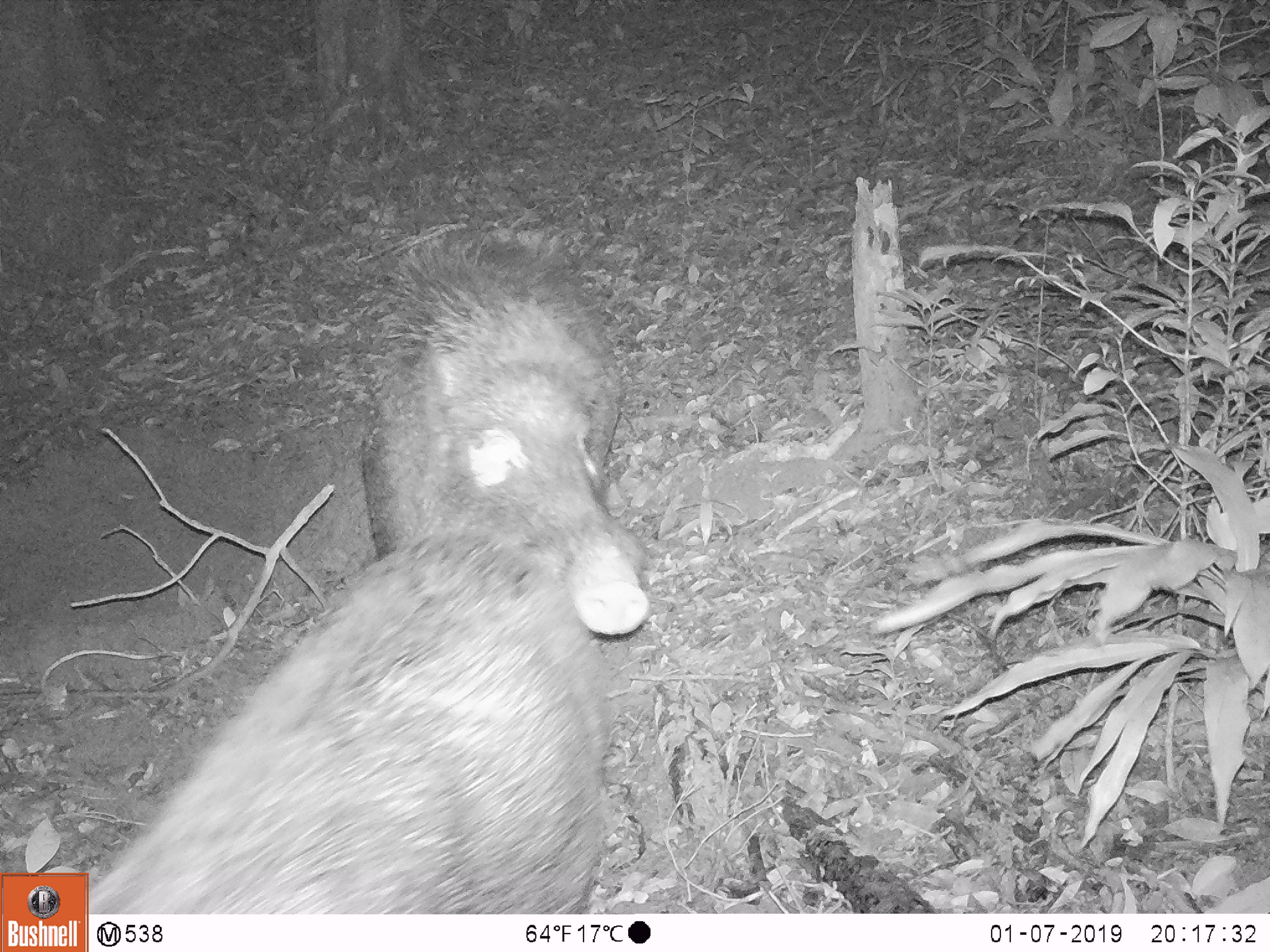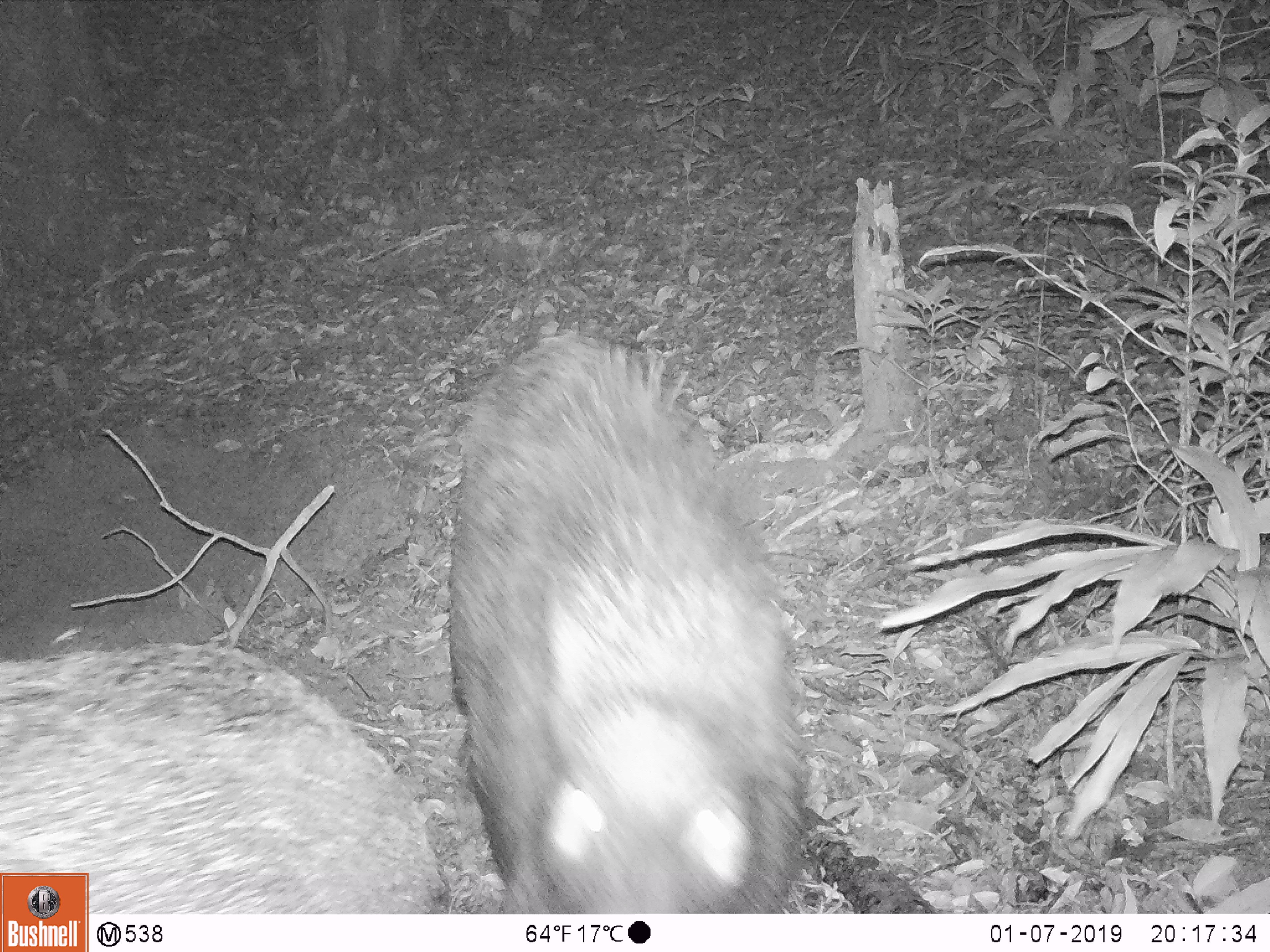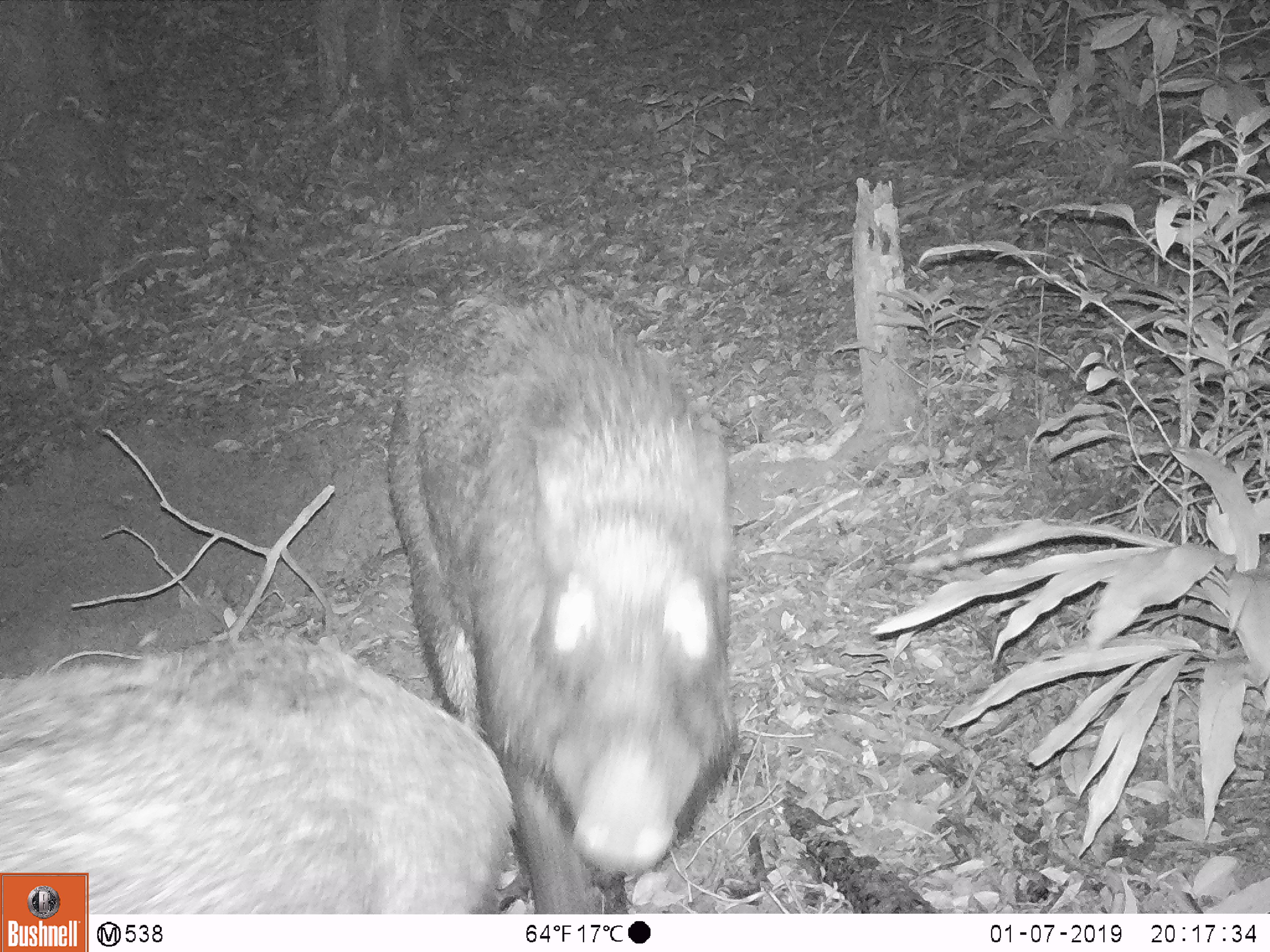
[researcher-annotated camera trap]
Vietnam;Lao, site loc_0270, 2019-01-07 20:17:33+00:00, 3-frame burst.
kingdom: Animalia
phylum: Chordata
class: Mammalia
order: Artiodactyla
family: Suidae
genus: Sus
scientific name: Sus scrofa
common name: eurasian wild pig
Eurasian wild pig (Sus scrofa). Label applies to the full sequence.